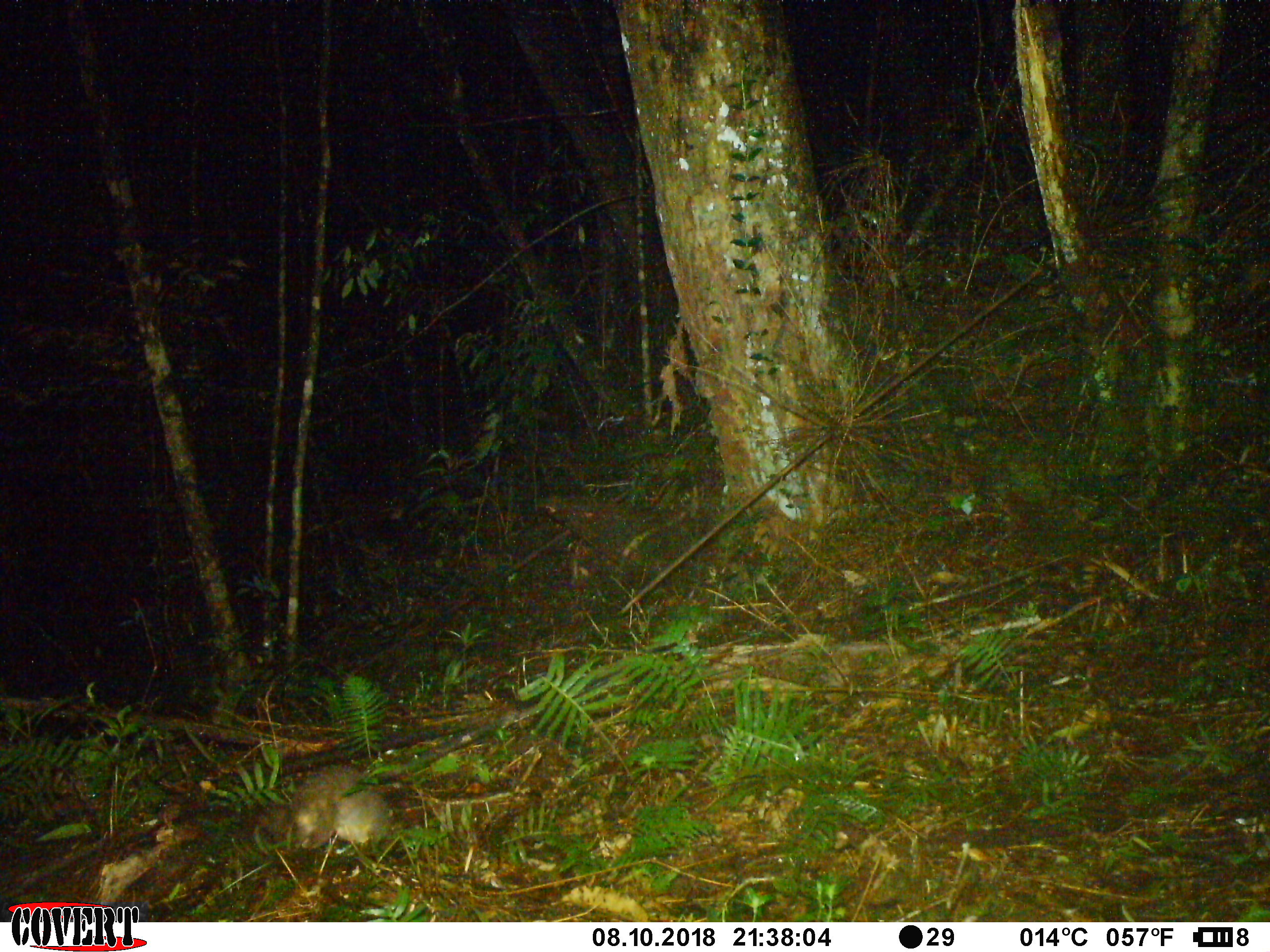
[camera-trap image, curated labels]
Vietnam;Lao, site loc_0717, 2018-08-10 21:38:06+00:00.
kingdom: Animalia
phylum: Chordata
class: Mammalia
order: Rodentia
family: Muridae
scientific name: Muridae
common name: old-world mice and rats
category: unidentified murid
Unidentified murid (old-world mice and rats) (Muridae). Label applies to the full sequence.